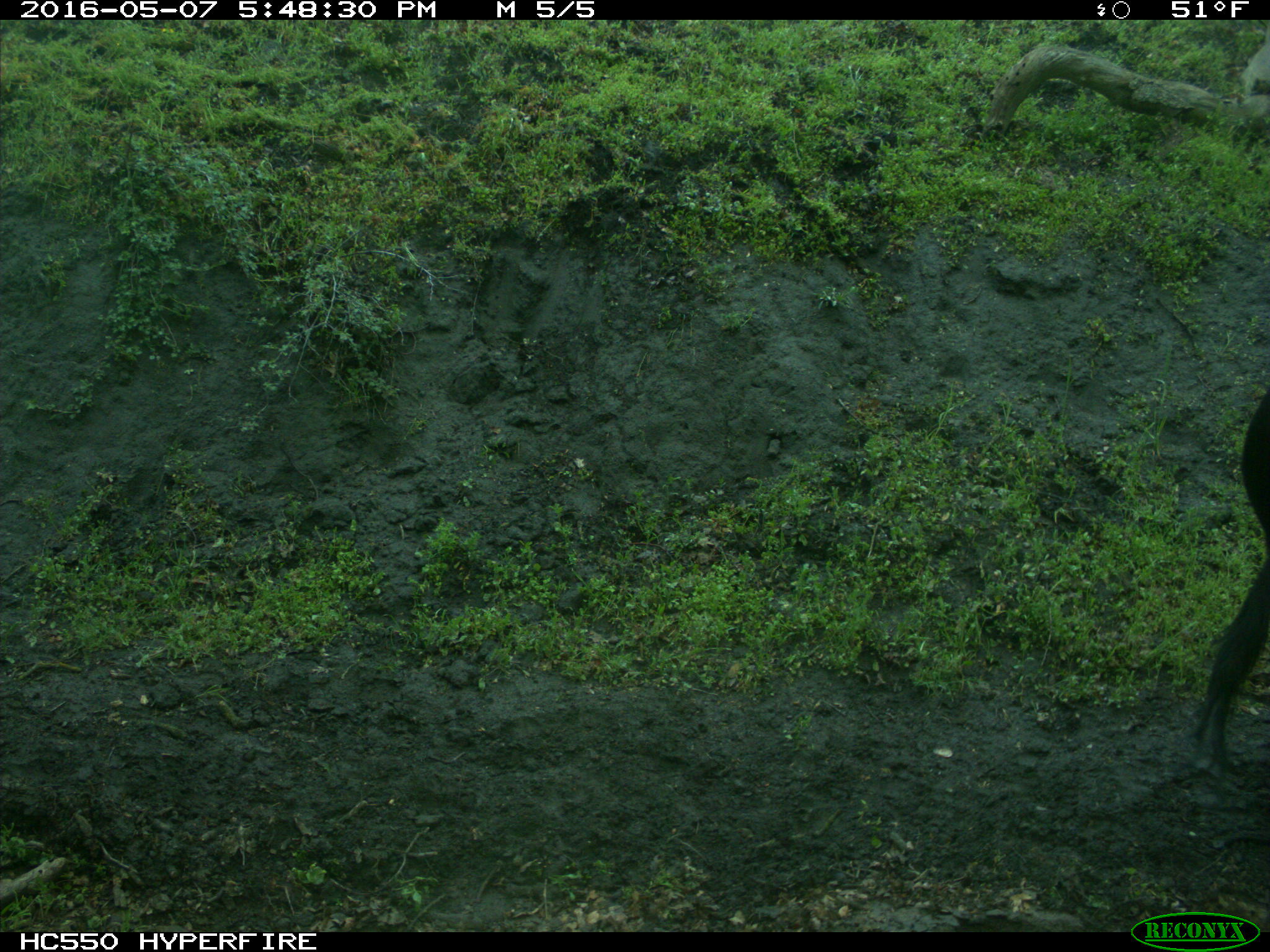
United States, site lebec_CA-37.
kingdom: Animalia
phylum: Chordata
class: Mammalia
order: Artiodactyla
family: Bovidae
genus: Bos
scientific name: Bos taurus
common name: domestic cow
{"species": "Bos taurus (domestic cow)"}